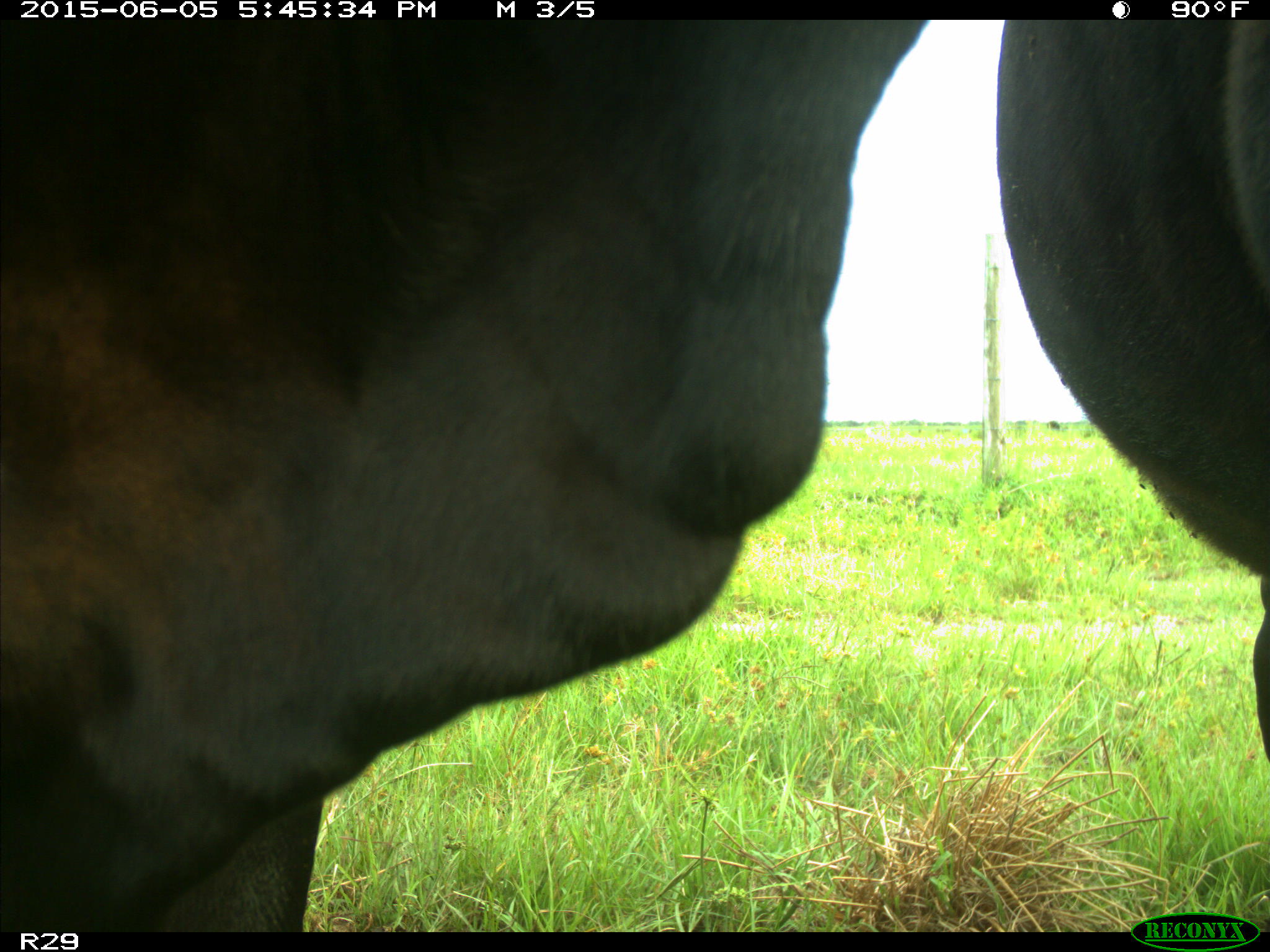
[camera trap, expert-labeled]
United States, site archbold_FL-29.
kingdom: Animalia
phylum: Chordata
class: Mammalia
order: Artiodactyla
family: Bovidae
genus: Bos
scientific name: Bos taurus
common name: domestic cow